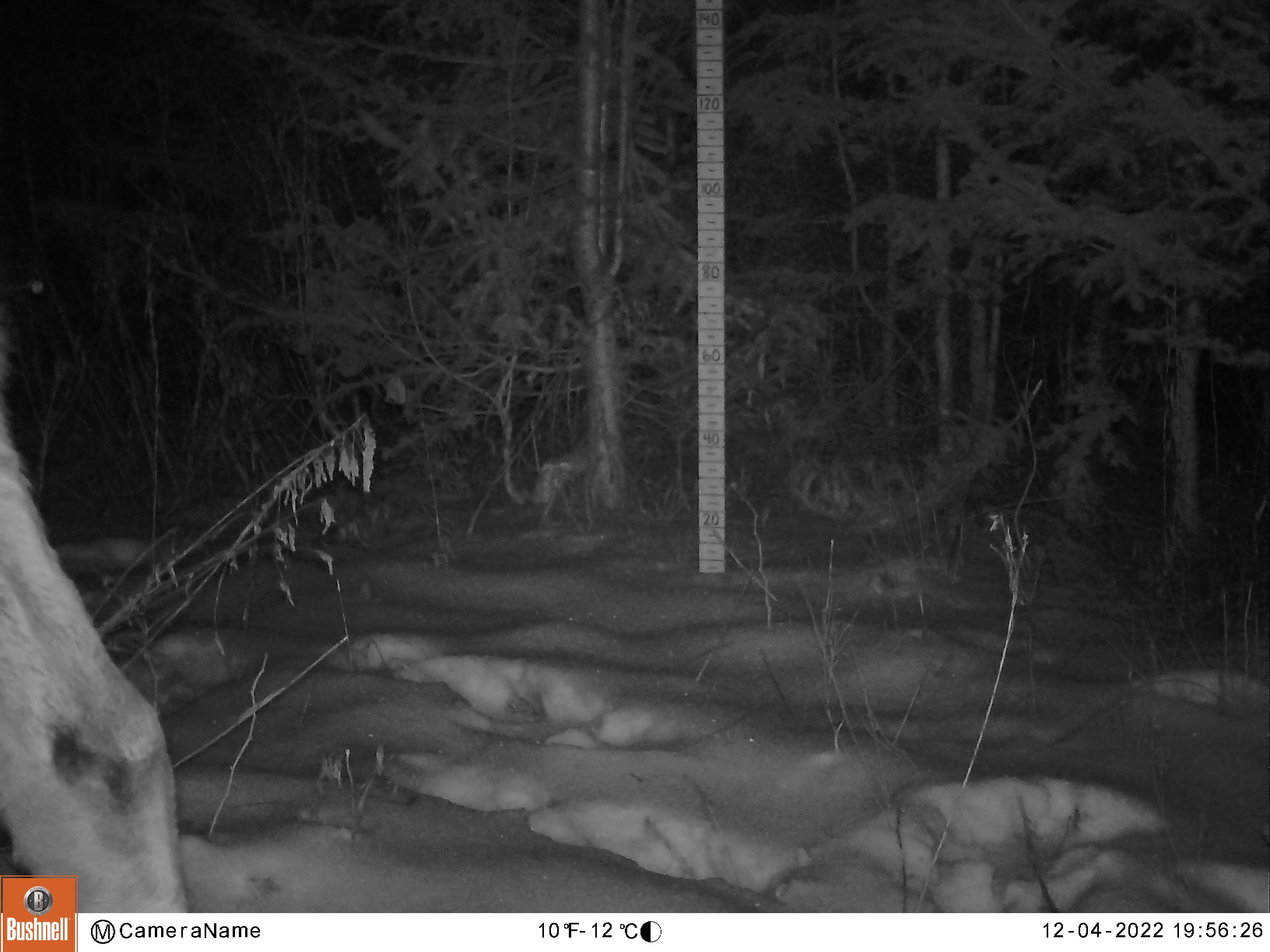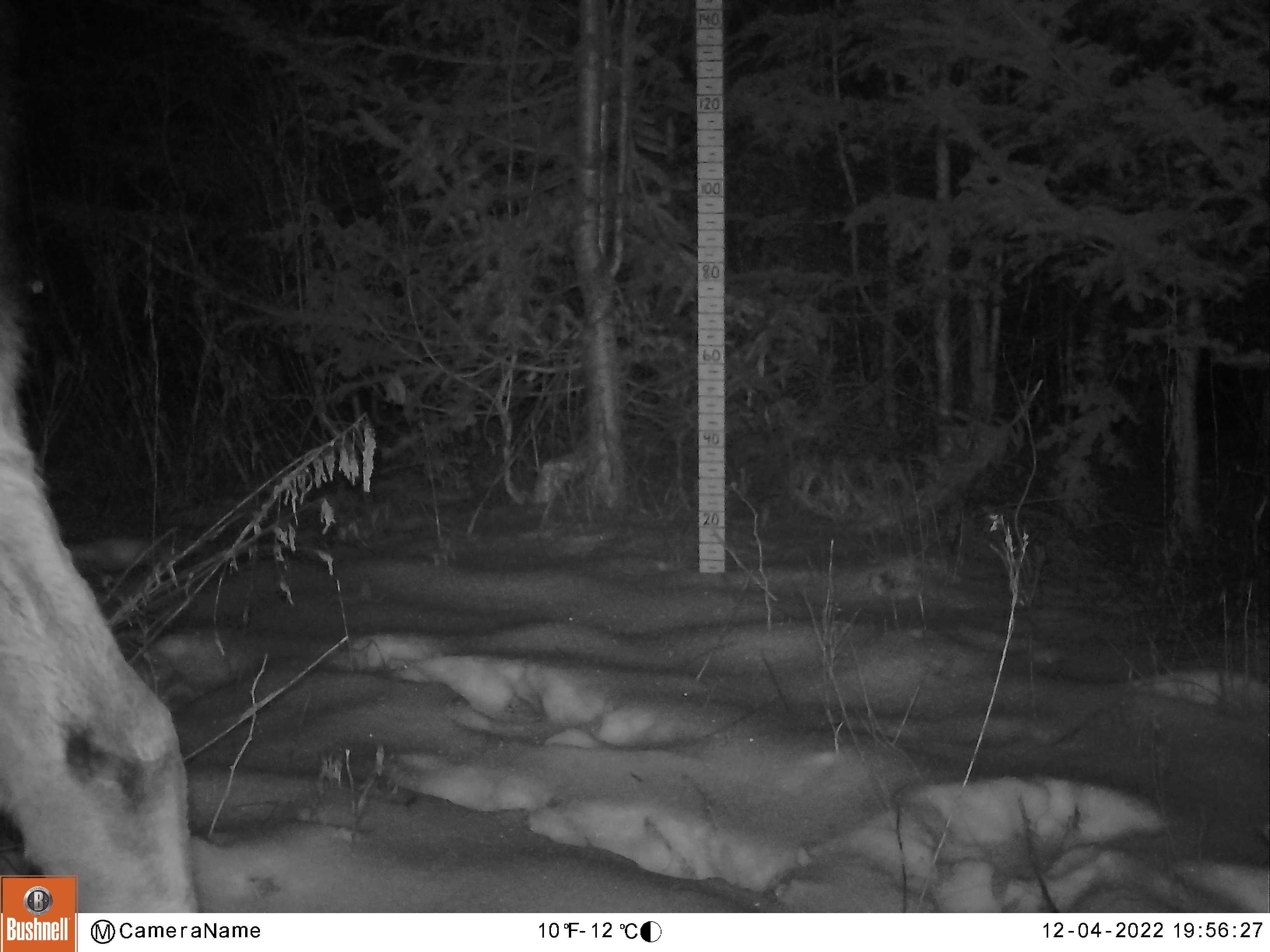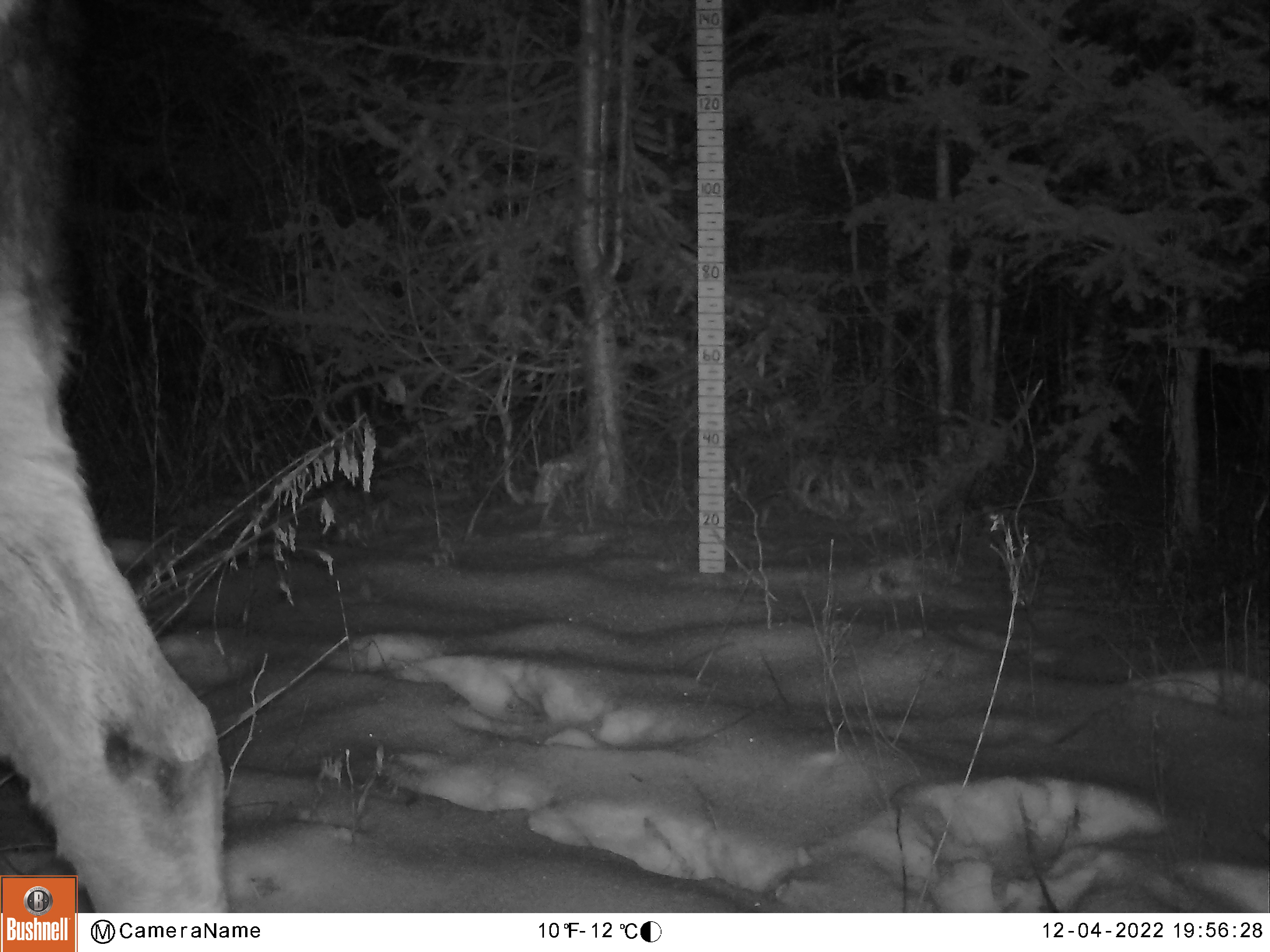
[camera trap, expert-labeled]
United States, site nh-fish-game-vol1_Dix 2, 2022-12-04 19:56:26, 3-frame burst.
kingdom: Animalia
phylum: Chordata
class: Mammalia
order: Artiodactyla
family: Cervidae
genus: Alces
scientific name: Alces alces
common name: moose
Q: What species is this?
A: Moose (Alces alces).